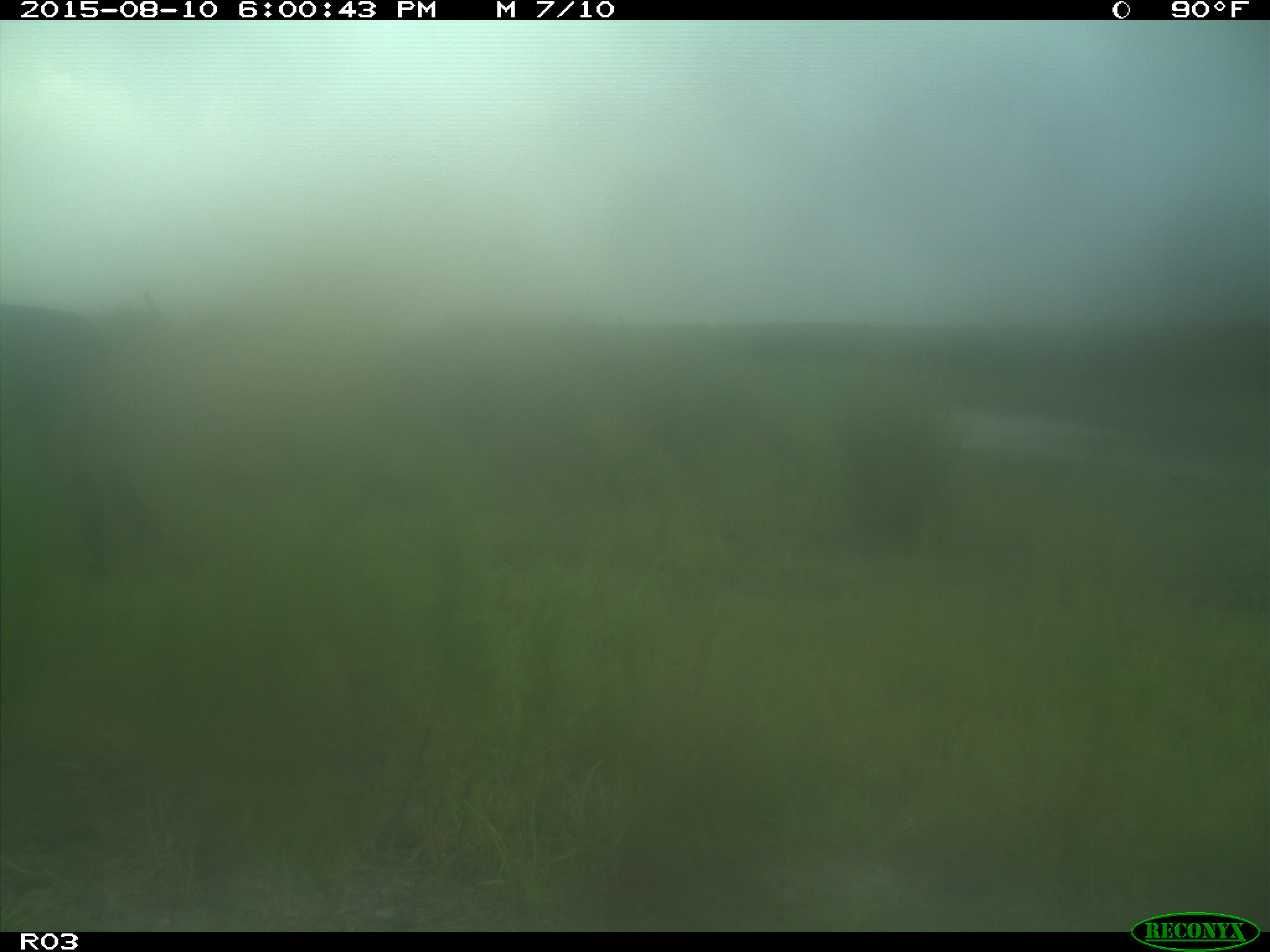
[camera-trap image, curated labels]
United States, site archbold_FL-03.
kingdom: Animalia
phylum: Chordata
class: Mammalia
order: Artiodactyla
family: Bovidae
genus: Bos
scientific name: Bos taurus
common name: domestic cow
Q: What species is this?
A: Bos taurus (domestic cow).